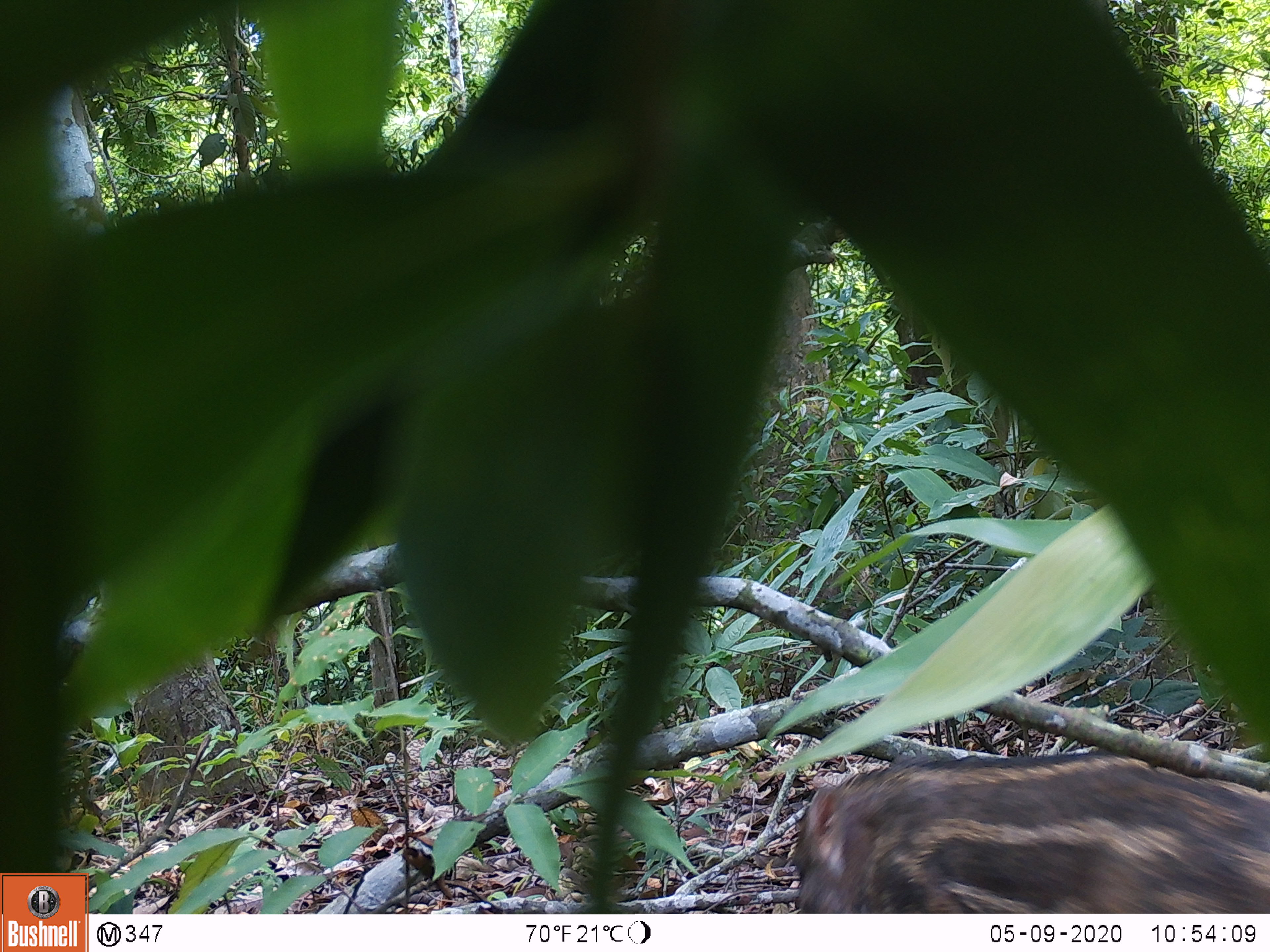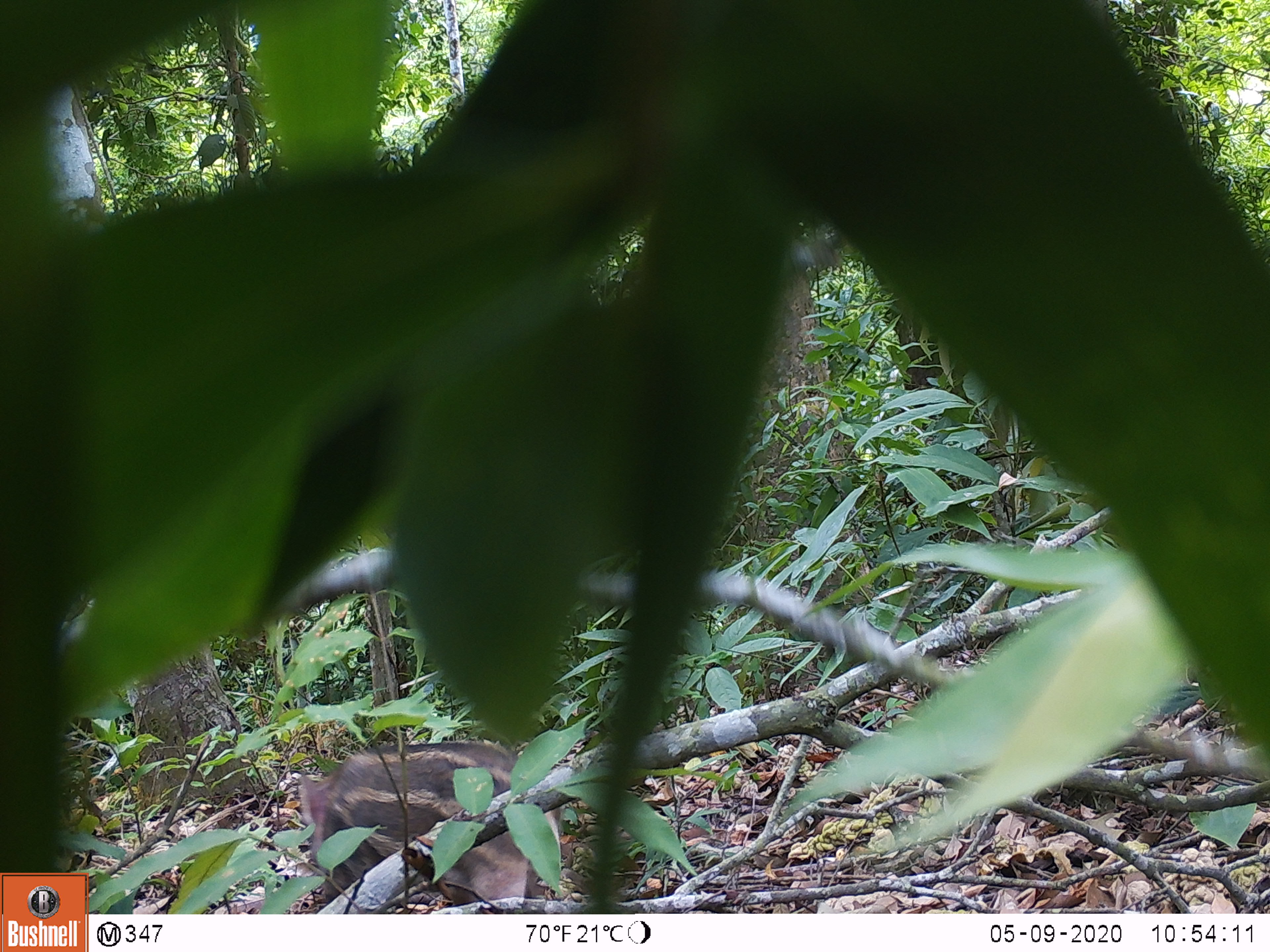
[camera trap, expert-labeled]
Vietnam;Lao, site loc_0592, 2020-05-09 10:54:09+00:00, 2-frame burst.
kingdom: Animalia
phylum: Chordata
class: Mammalia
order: Artiodactyla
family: Suidae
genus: Sus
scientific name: Sus scrofa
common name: eurasian wild pig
Eurasian wild pig (Sus scrofa). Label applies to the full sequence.